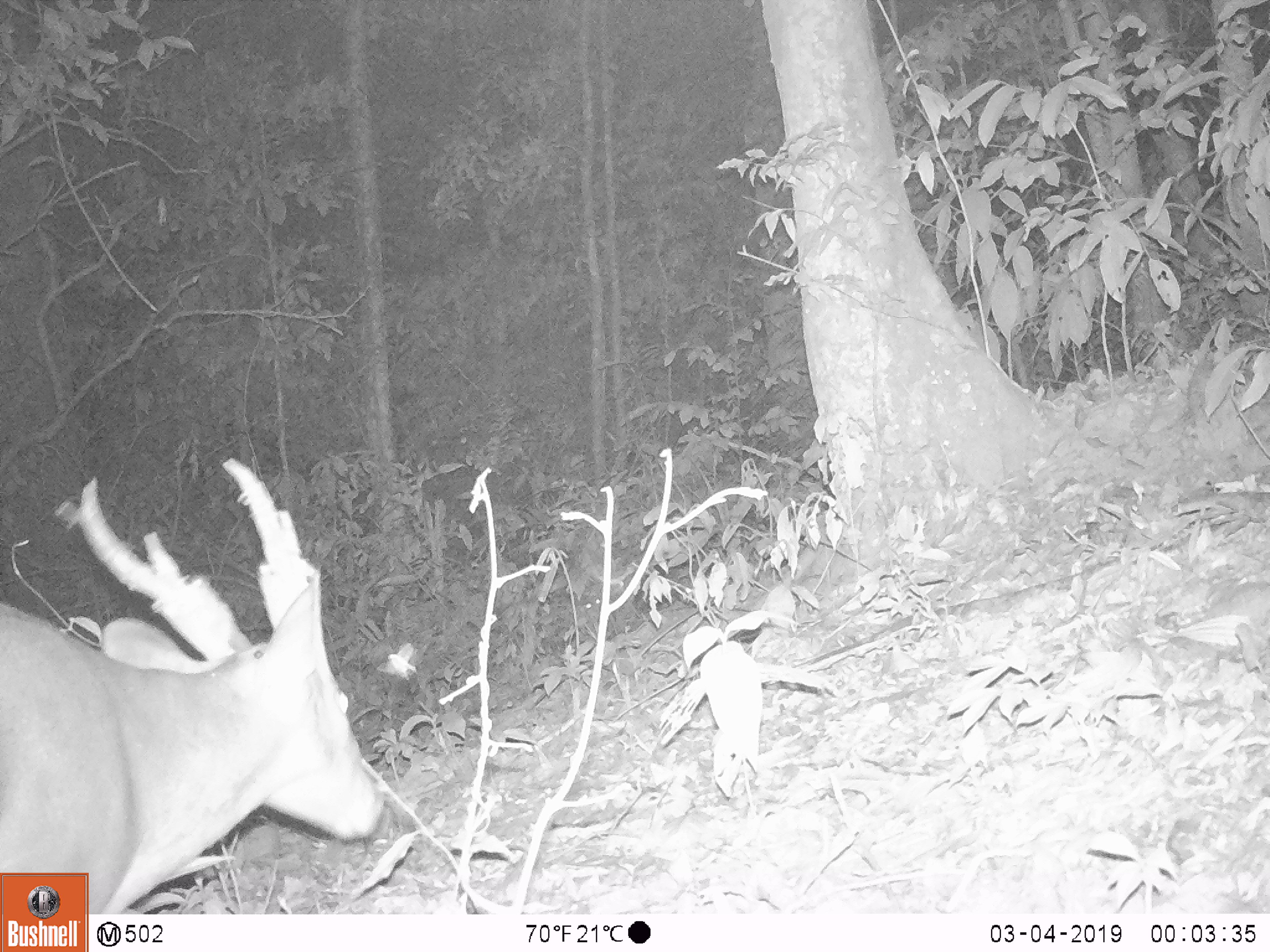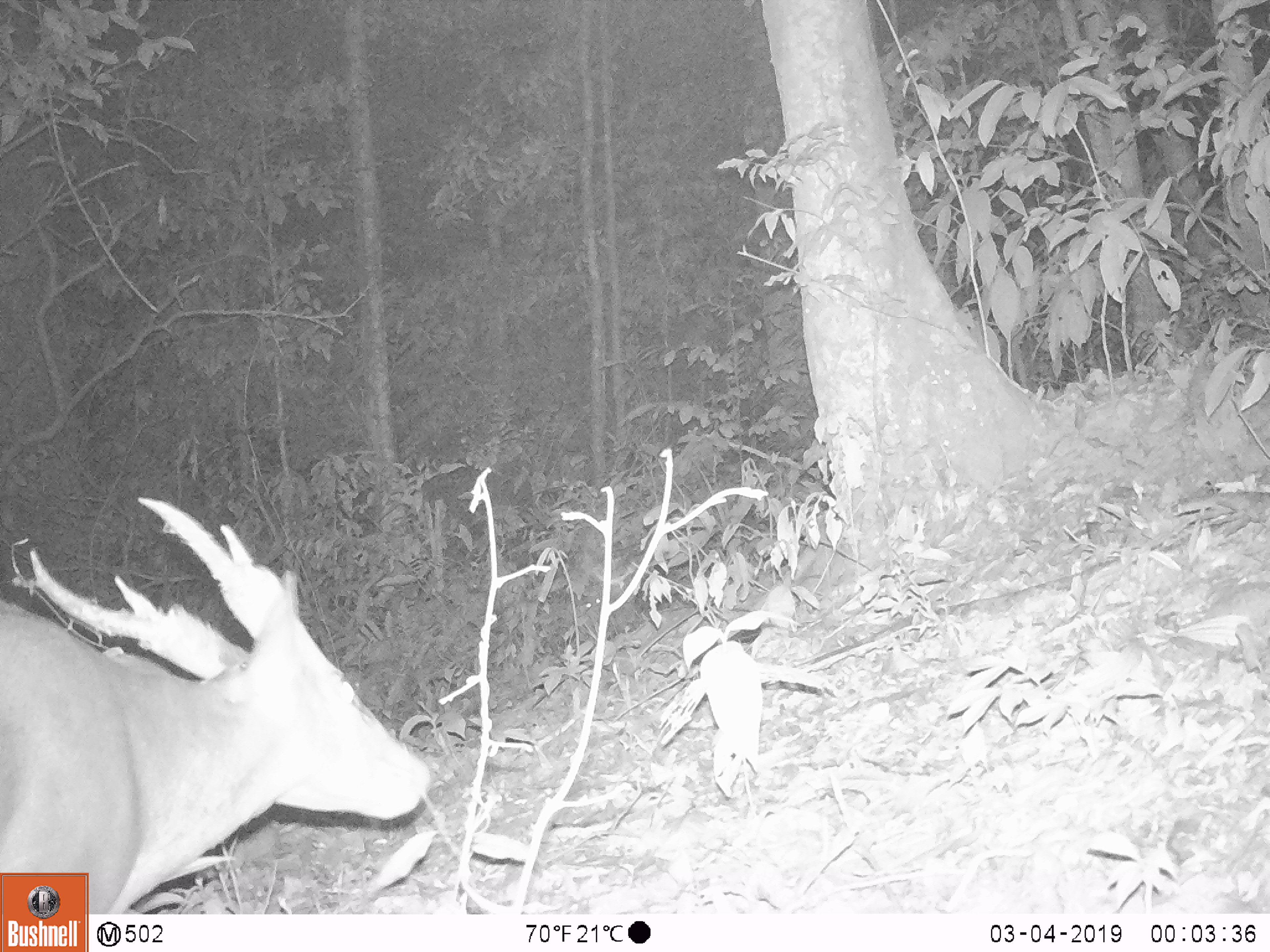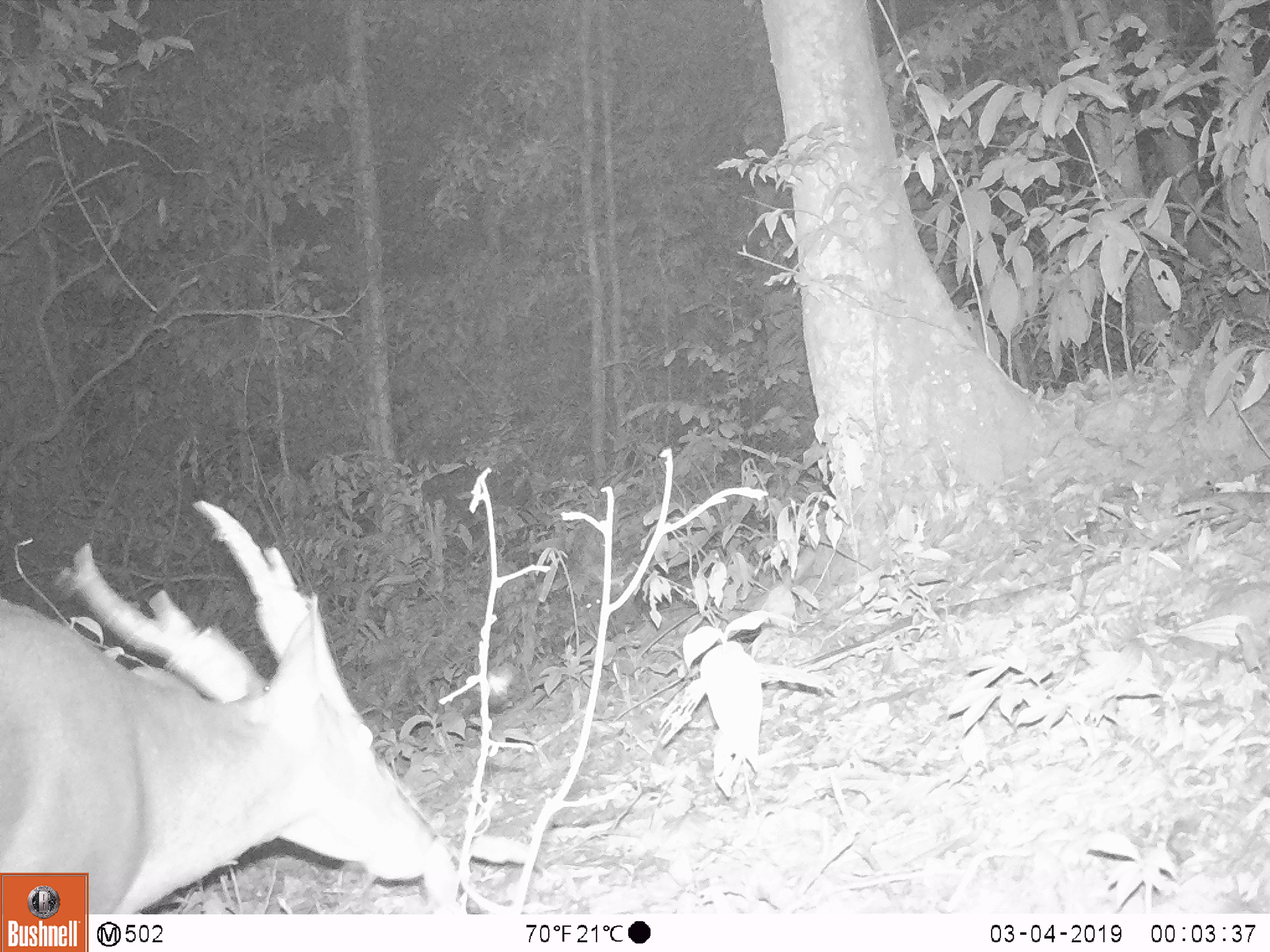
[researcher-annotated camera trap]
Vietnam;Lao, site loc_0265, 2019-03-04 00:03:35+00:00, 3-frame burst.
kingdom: Animalia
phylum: Chordata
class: Mammalia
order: Artiodactyla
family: Cervidae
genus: Muntiacus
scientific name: Muntiacus vuquangensis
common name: large-antlered muntjac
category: large antlered muntjac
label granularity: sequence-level